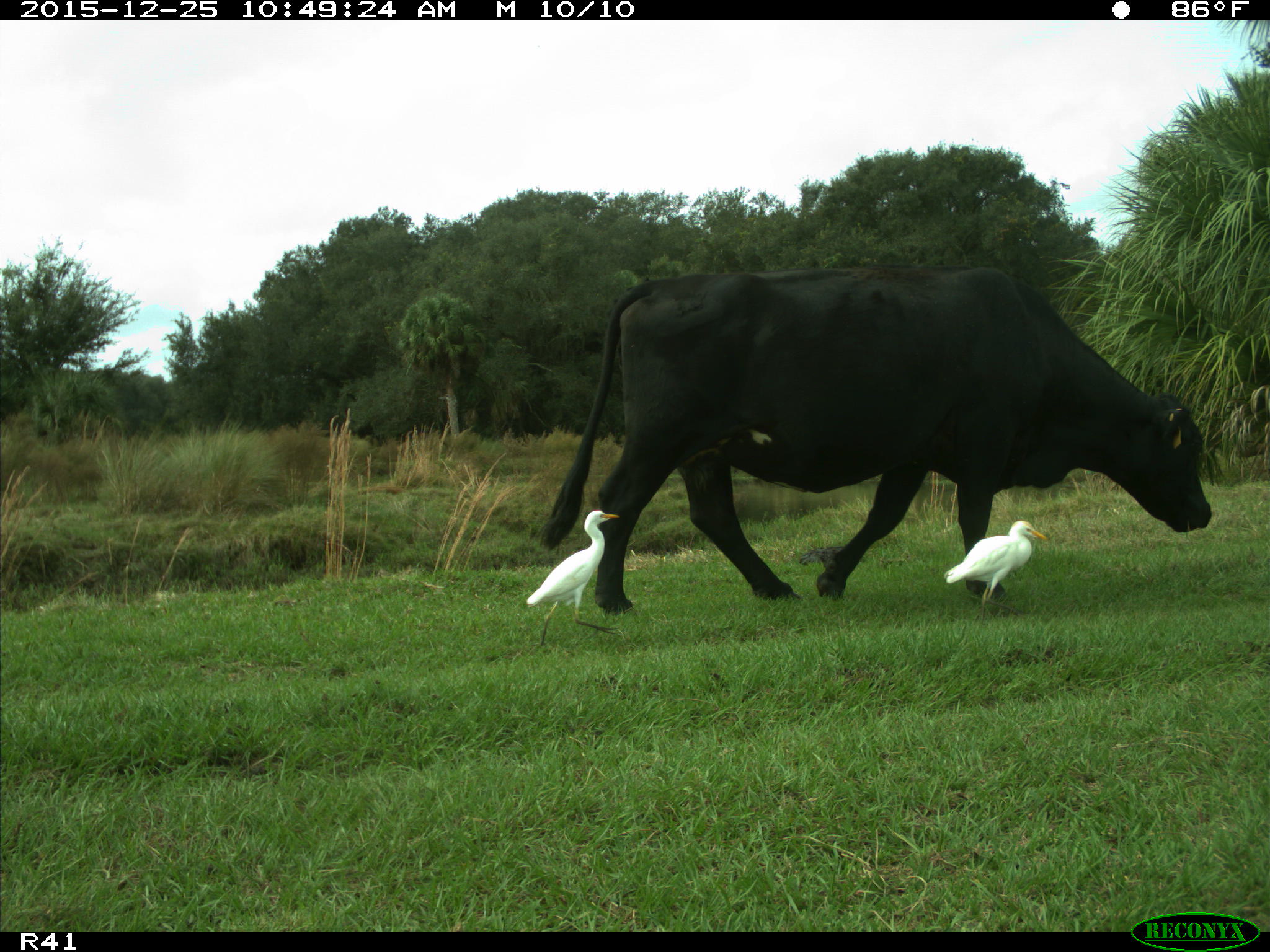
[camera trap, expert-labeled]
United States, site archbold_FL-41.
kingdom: Animalia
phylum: Chordata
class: Mammalia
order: Artiodactyla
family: Bovidae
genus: Bos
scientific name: Bos taurus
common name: domestic cow